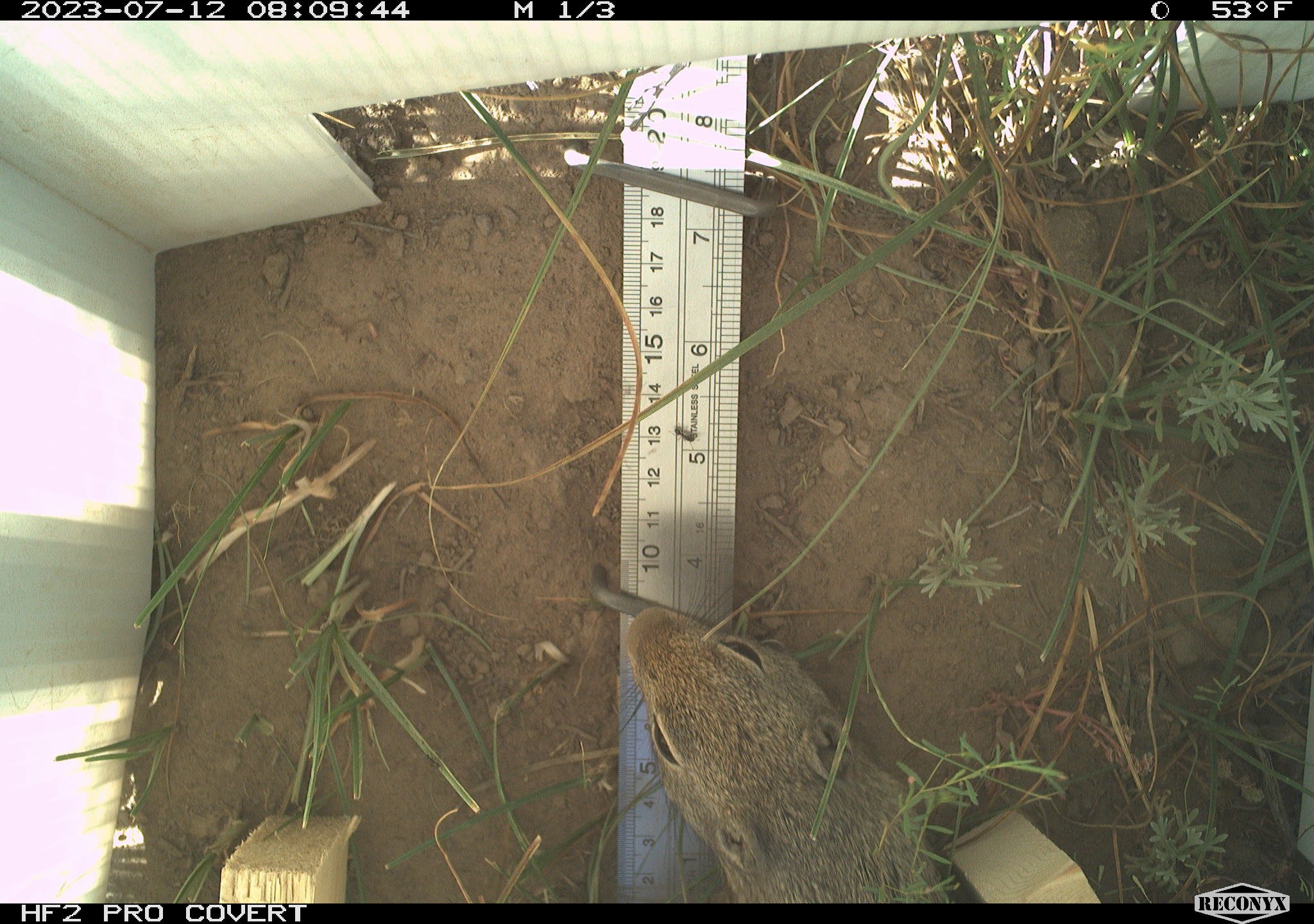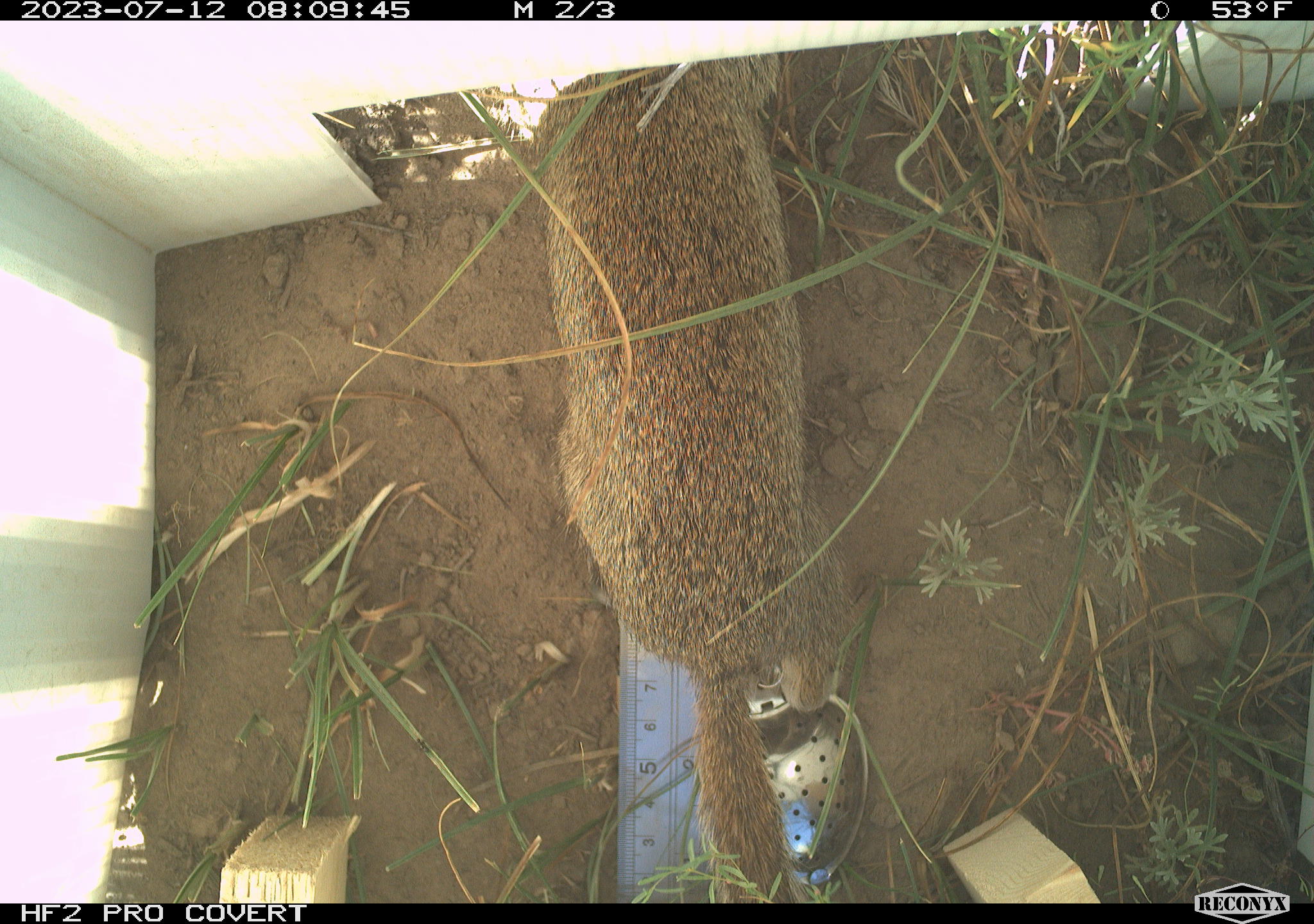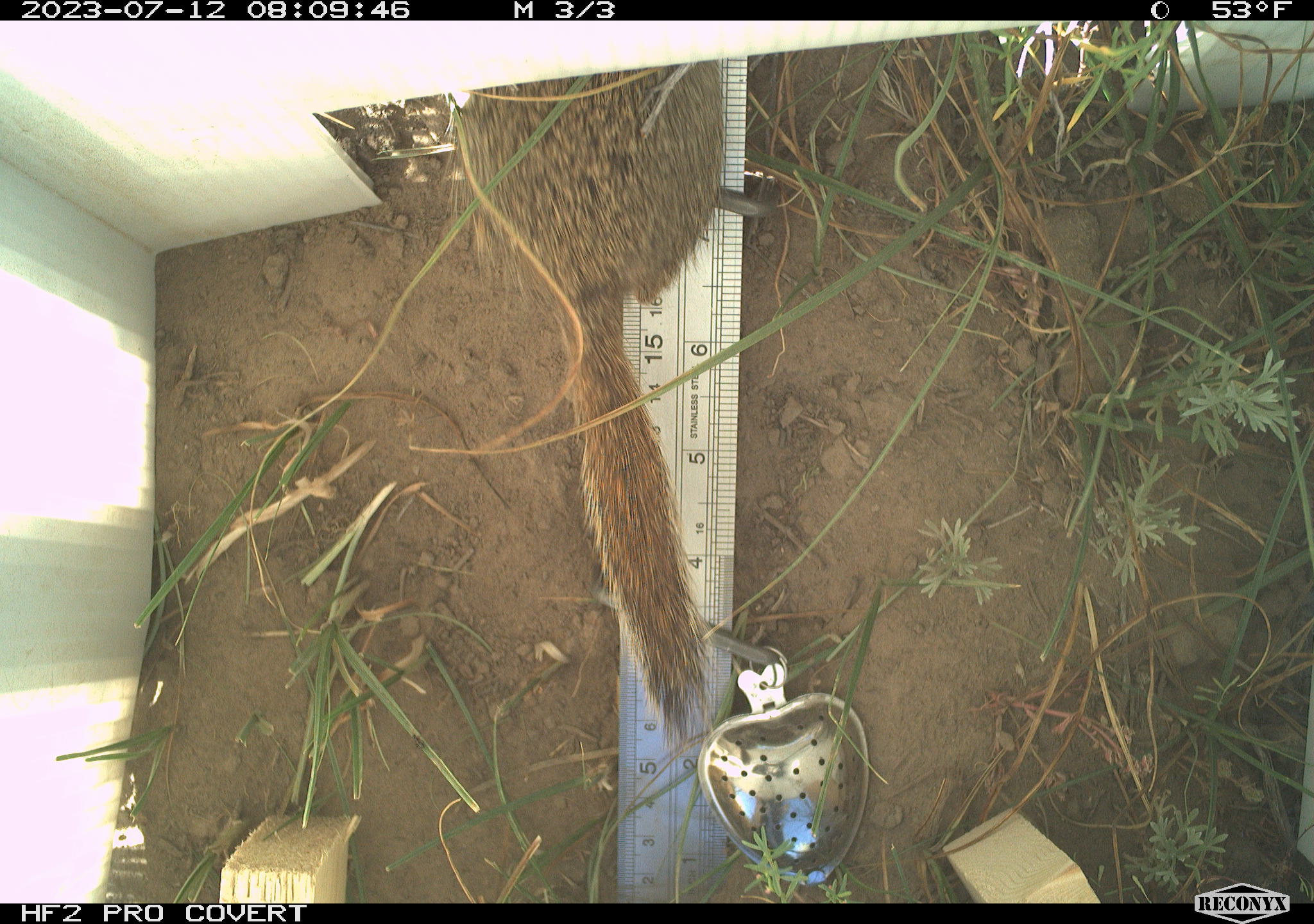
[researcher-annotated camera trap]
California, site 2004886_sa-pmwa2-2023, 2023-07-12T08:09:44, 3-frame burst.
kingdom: Animalia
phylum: Chordata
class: Mammalia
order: Rodentia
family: Sciuridae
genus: Urocitellus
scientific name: Urocitellus beldingi beldingi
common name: belding's ground squirrel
Belding's ground squirrel (Urocitellus beldingi beldingi).